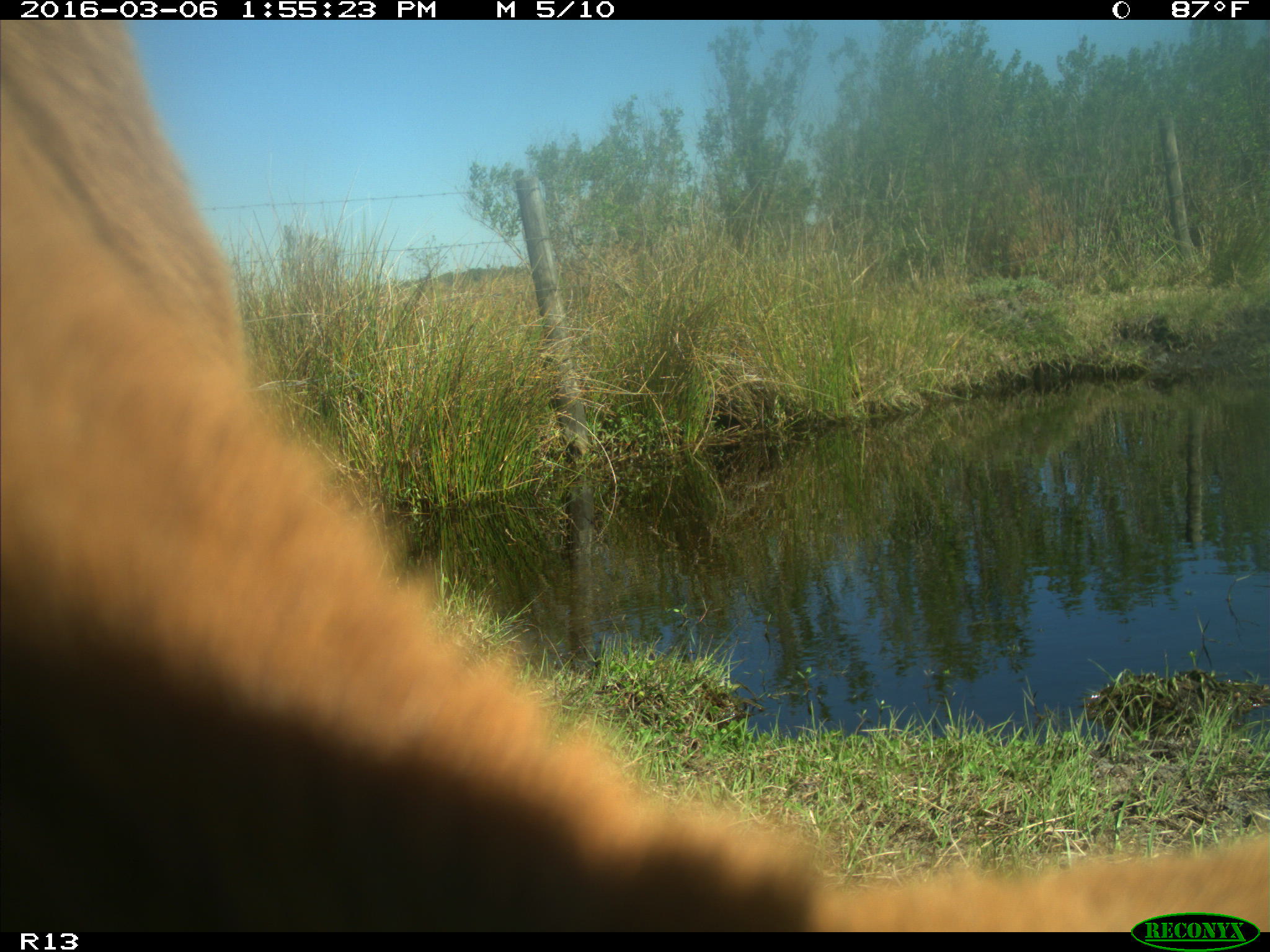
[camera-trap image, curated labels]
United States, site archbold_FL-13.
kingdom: Animalia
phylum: Chordata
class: Mammalia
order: Artiodactyla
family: Bovidae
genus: Bos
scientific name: Bos taurus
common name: domestic cow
Bos taurus (domestic cow).